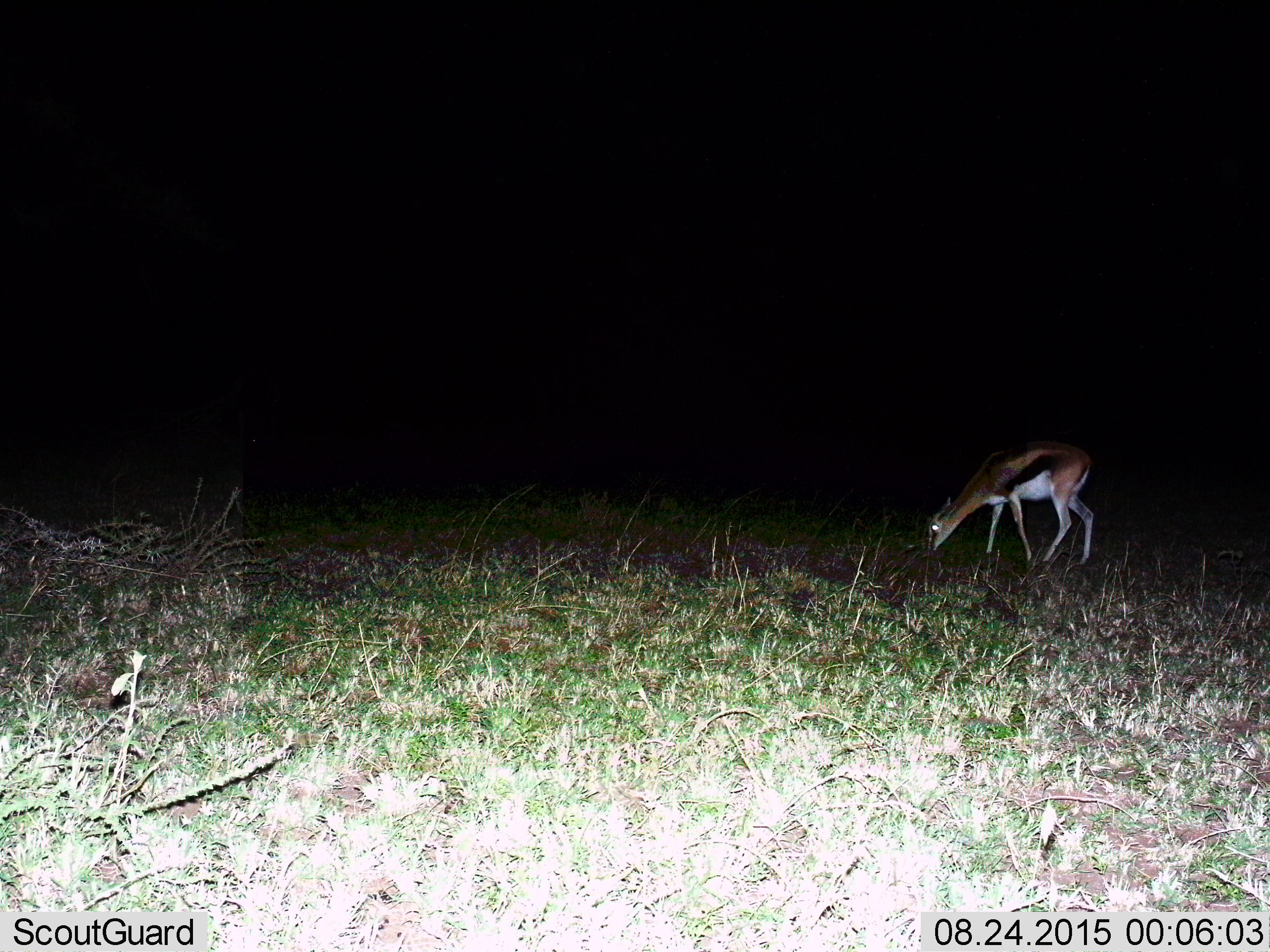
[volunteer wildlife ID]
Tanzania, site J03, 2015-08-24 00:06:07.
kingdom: Animalia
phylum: Chordata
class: Mammalia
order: Artiodactyla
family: Bovidae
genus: Eudorcas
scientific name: Eudorcas thomsonii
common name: thomson's gazelle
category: gazellethomsons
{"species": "gazellethomsons (thomson's gazelle) (Eudorcas thomsonii)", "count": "1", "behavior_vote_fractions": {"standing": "12%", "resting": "0%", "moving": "0%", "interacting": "0%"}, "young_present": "12%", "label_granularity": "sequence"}